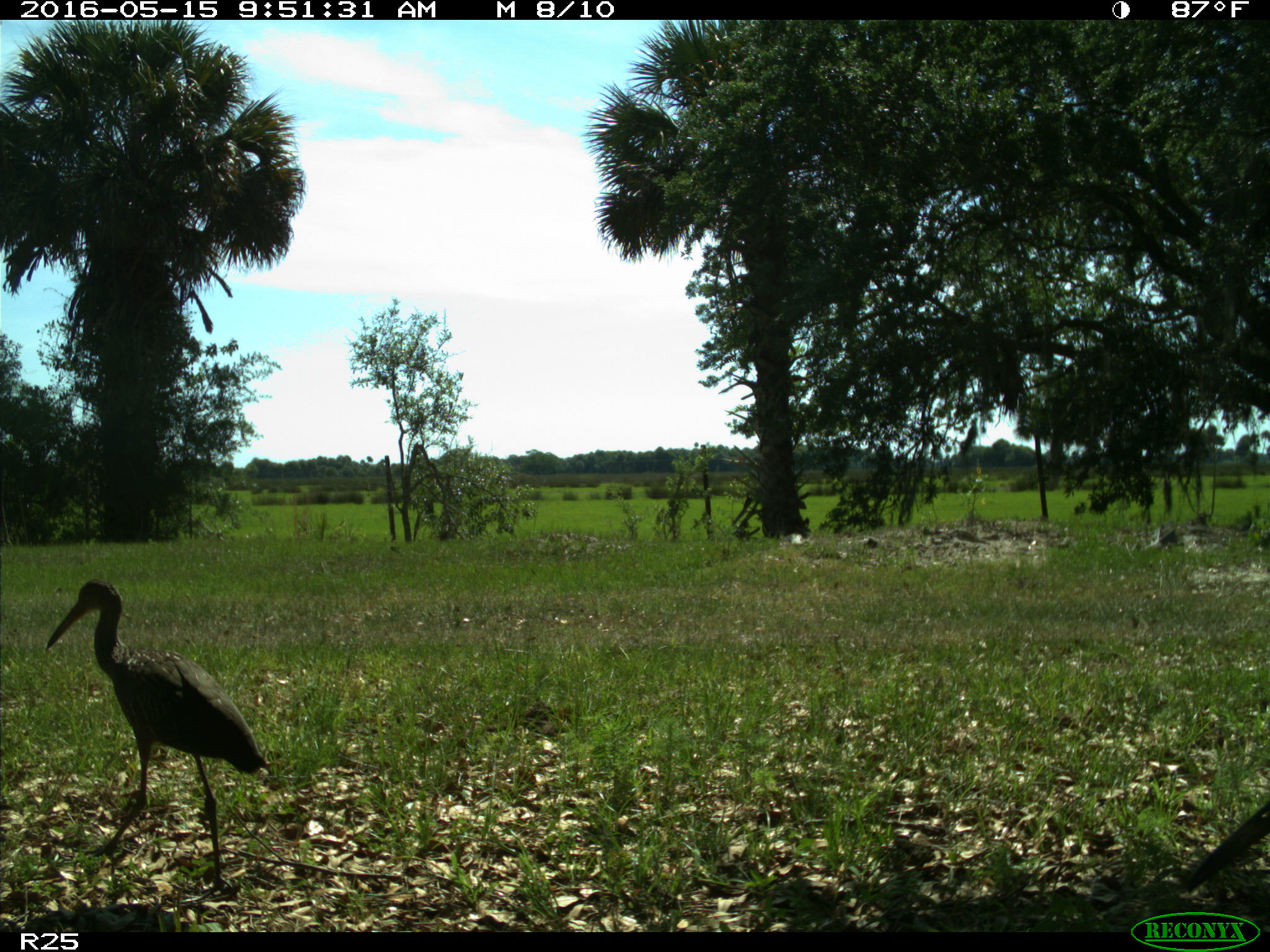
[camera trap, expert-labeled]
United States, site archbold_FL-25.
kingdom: Animalia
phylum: Chordata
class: Aves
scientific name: Aves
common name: birds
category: unidentified bird